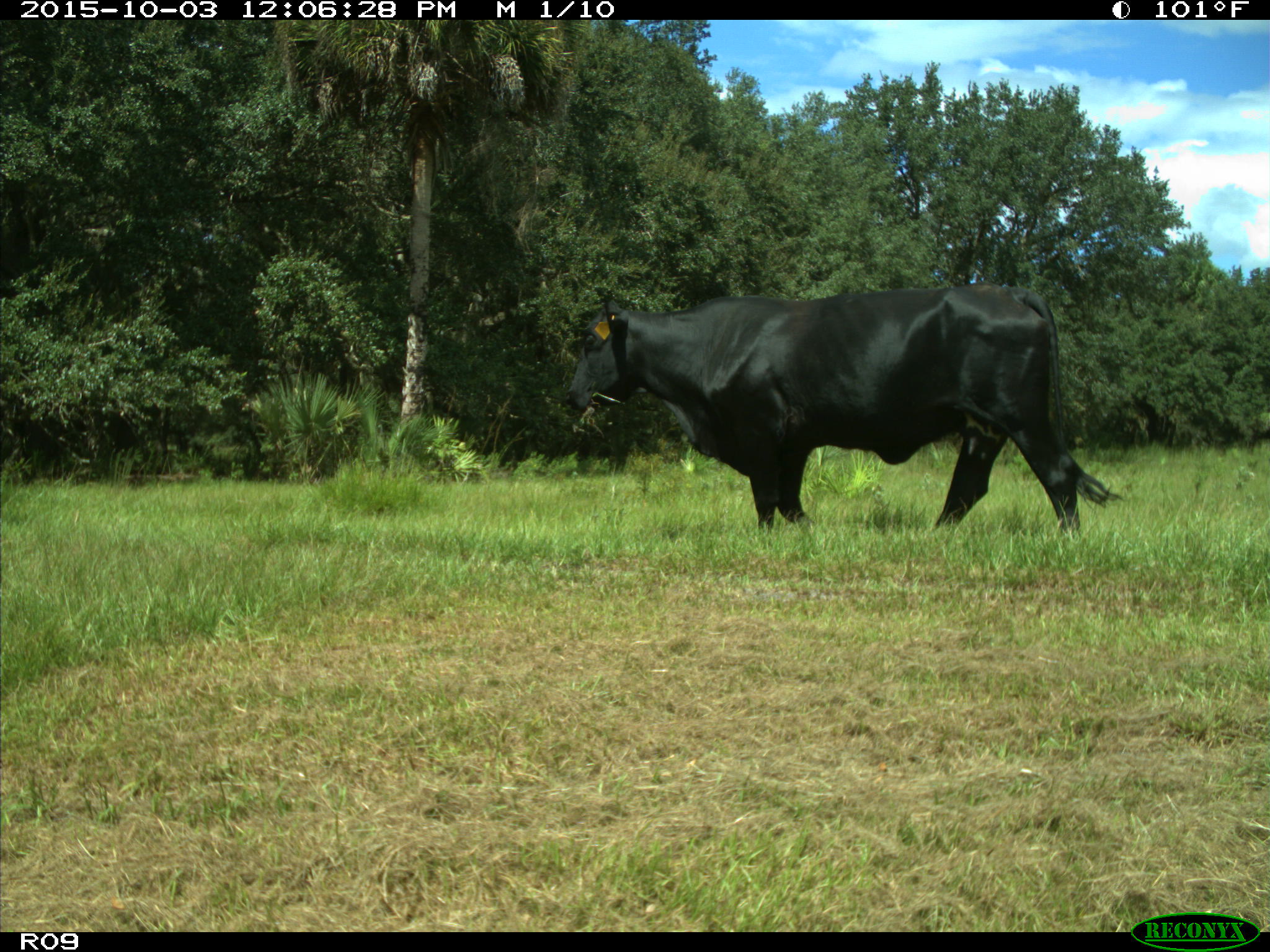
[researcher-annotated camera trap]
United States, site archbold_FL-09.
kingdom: Animalia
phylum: Chordata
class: Mammalia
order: Artiodactyla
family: Bovidae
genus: Bos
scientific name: Bos taurus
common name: domestic cow